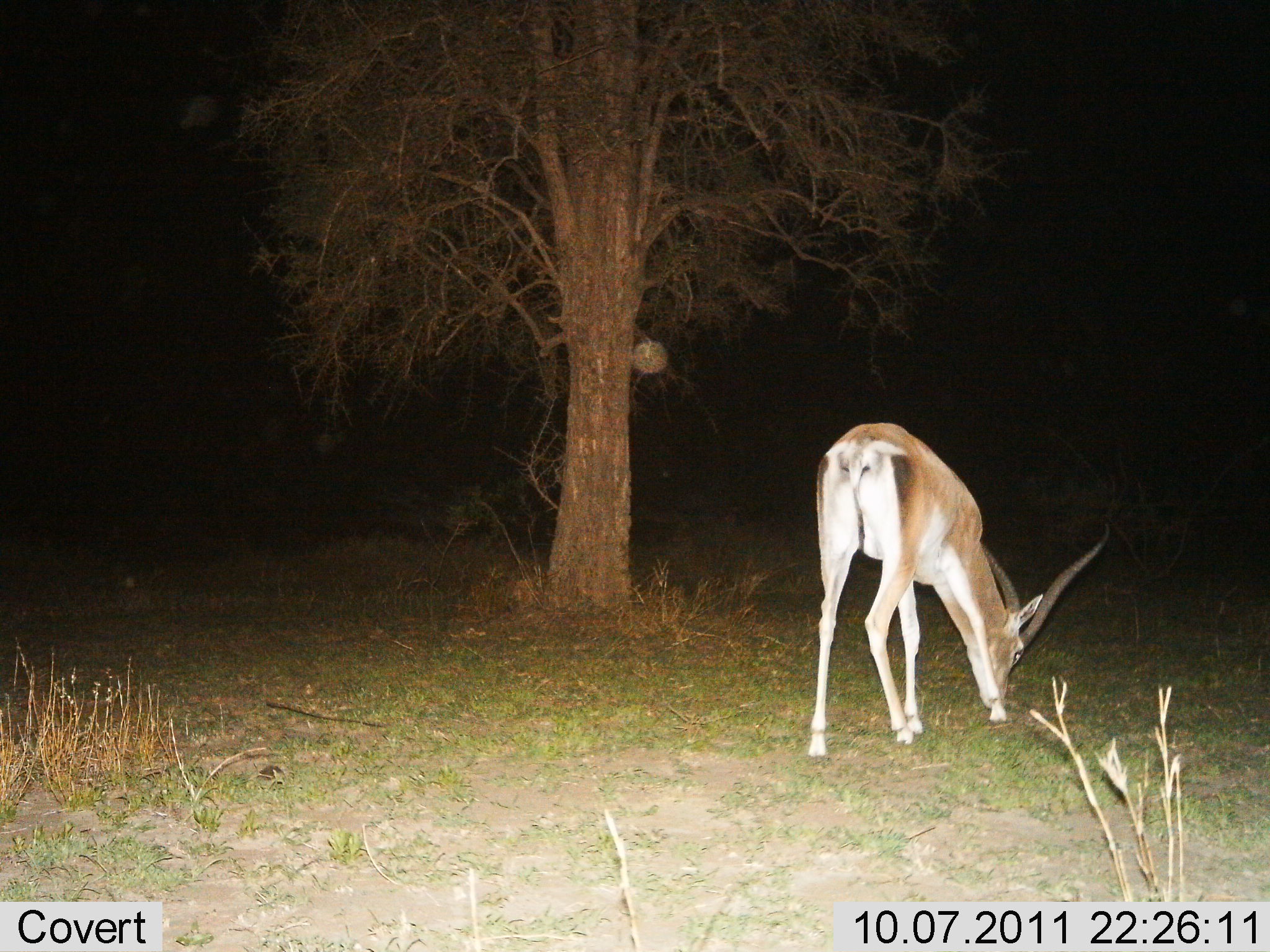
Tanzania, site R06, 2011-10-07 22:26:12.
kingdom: Animalia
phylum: Chordata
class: Mammalia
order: Artiodactyla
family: Bovidae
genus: Nanger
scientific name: Nanger granti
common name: grant's gazelle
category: gazellegrants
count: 1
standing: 8%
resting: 0%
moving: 0%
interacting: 0%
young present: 0%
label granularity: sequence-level